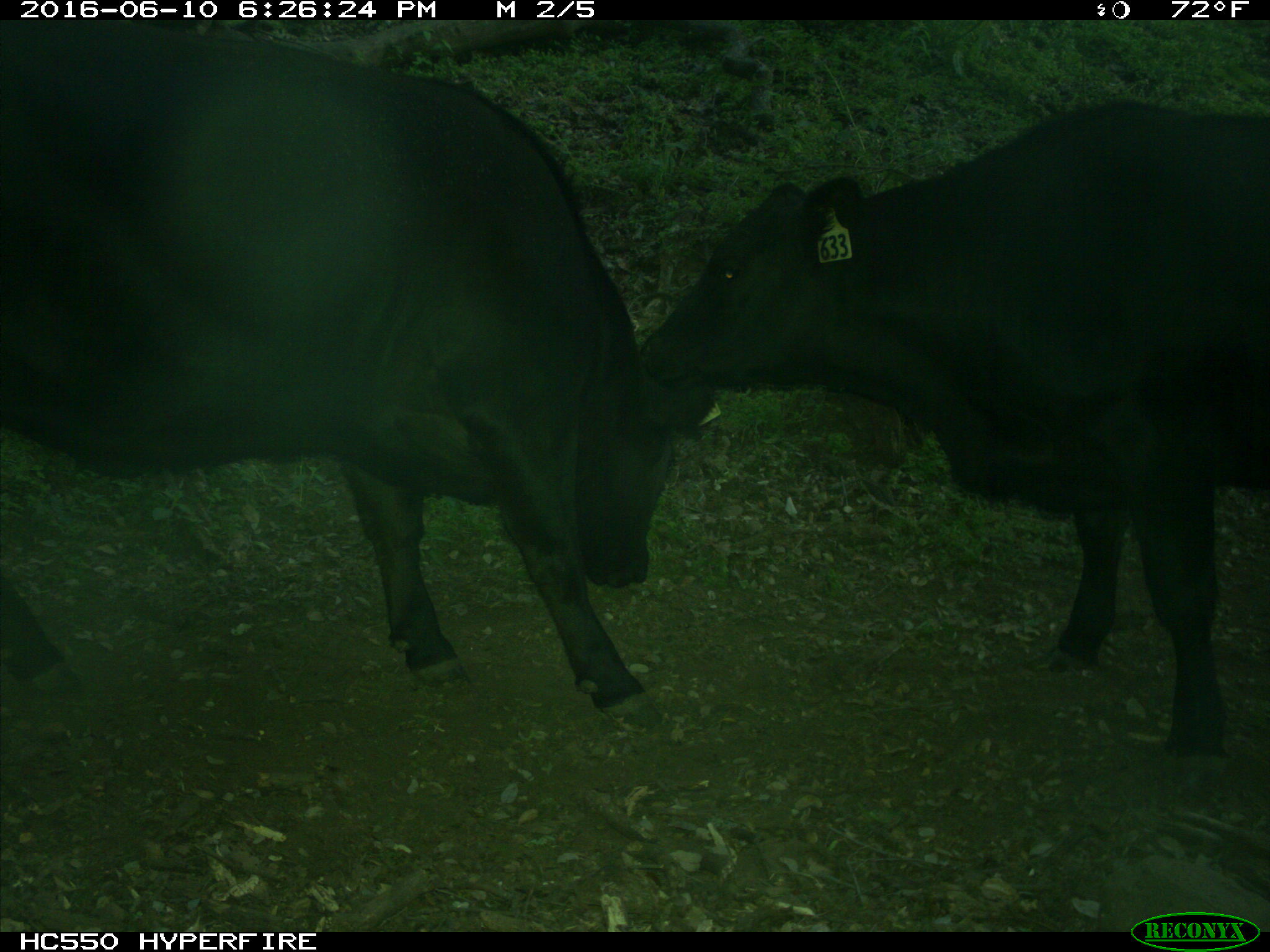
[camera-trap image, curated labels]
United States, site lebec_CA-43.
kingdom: Animalia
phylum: Chordata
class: Mammalia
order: Artiodactyla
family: Bovidae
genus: Bos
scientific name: Bos taurus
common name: domestic cow